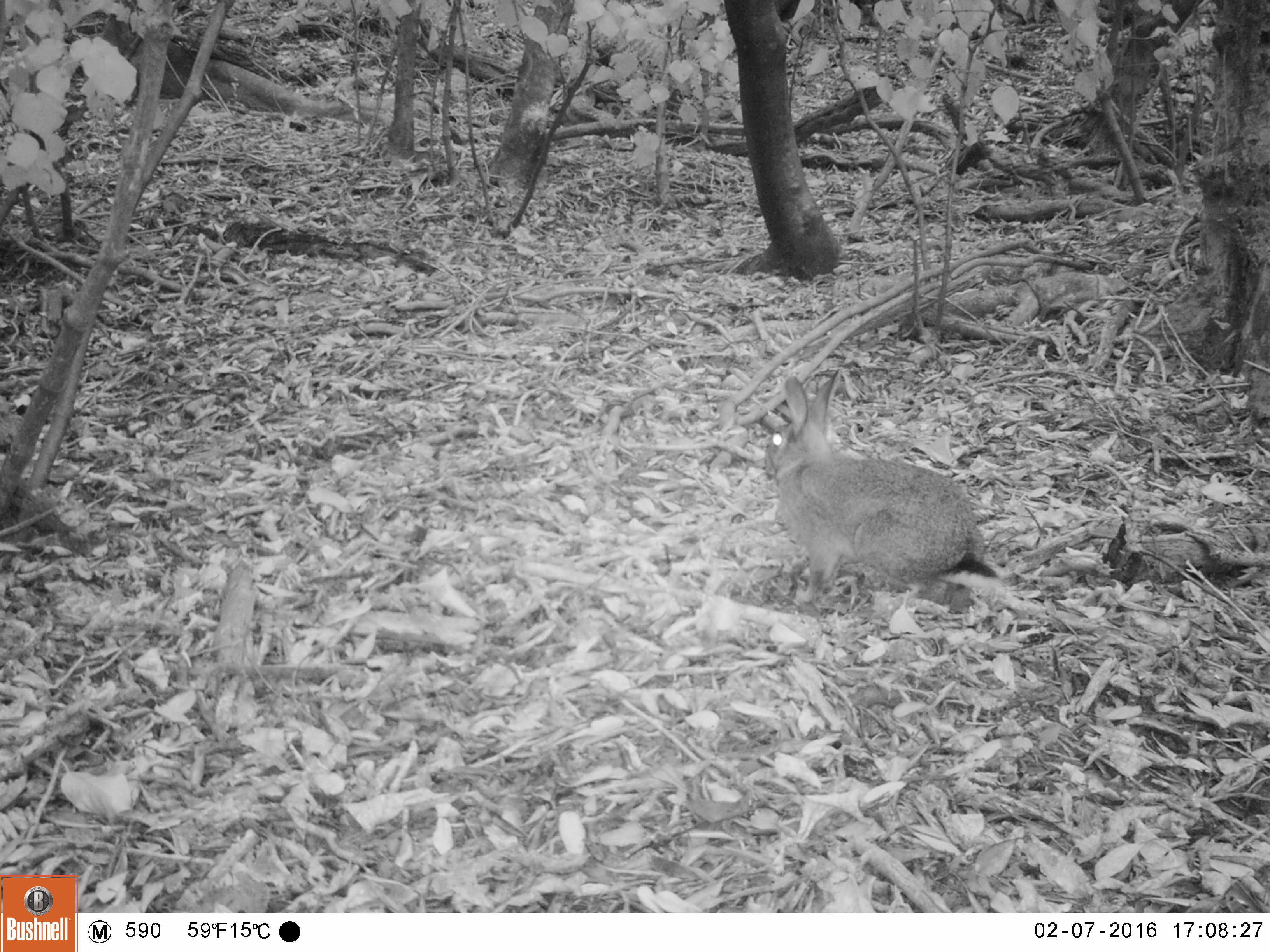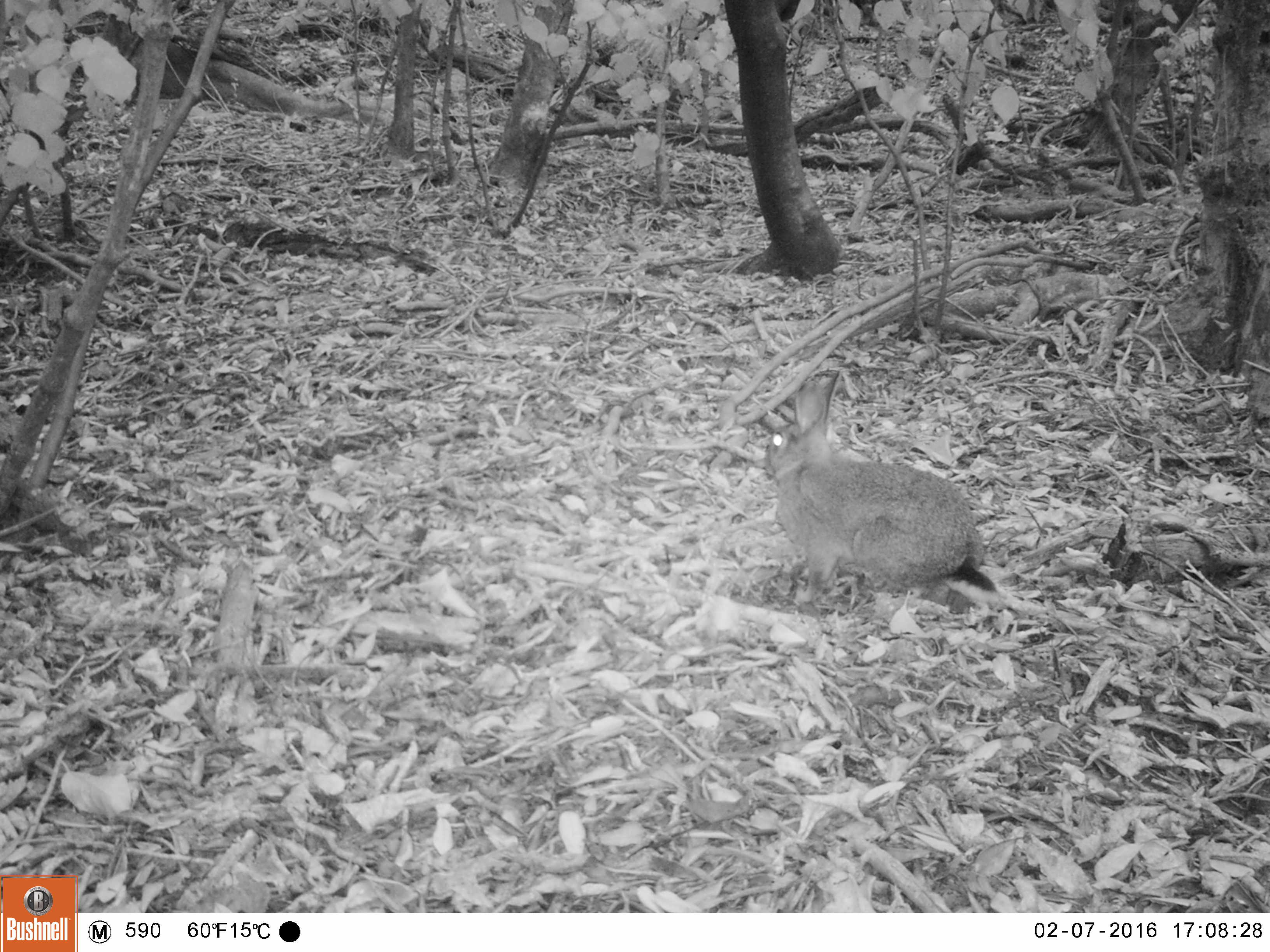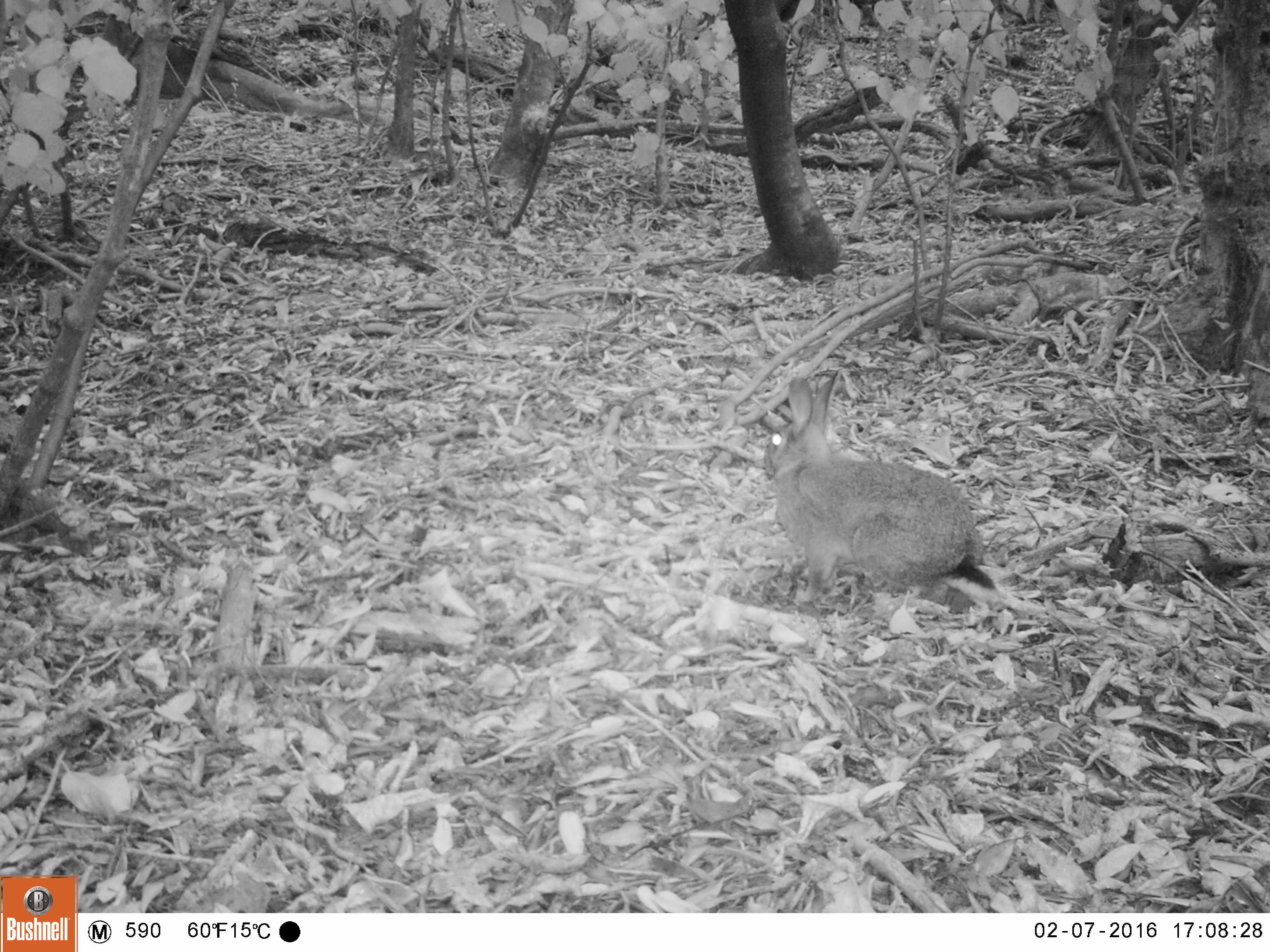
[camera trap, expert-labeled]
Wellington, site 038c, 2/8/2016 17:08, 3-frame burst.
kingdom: Animalia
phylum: Chordata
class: Mammalia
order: Lagomorpha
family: Leporidae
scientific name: Leporidae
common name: rabbit